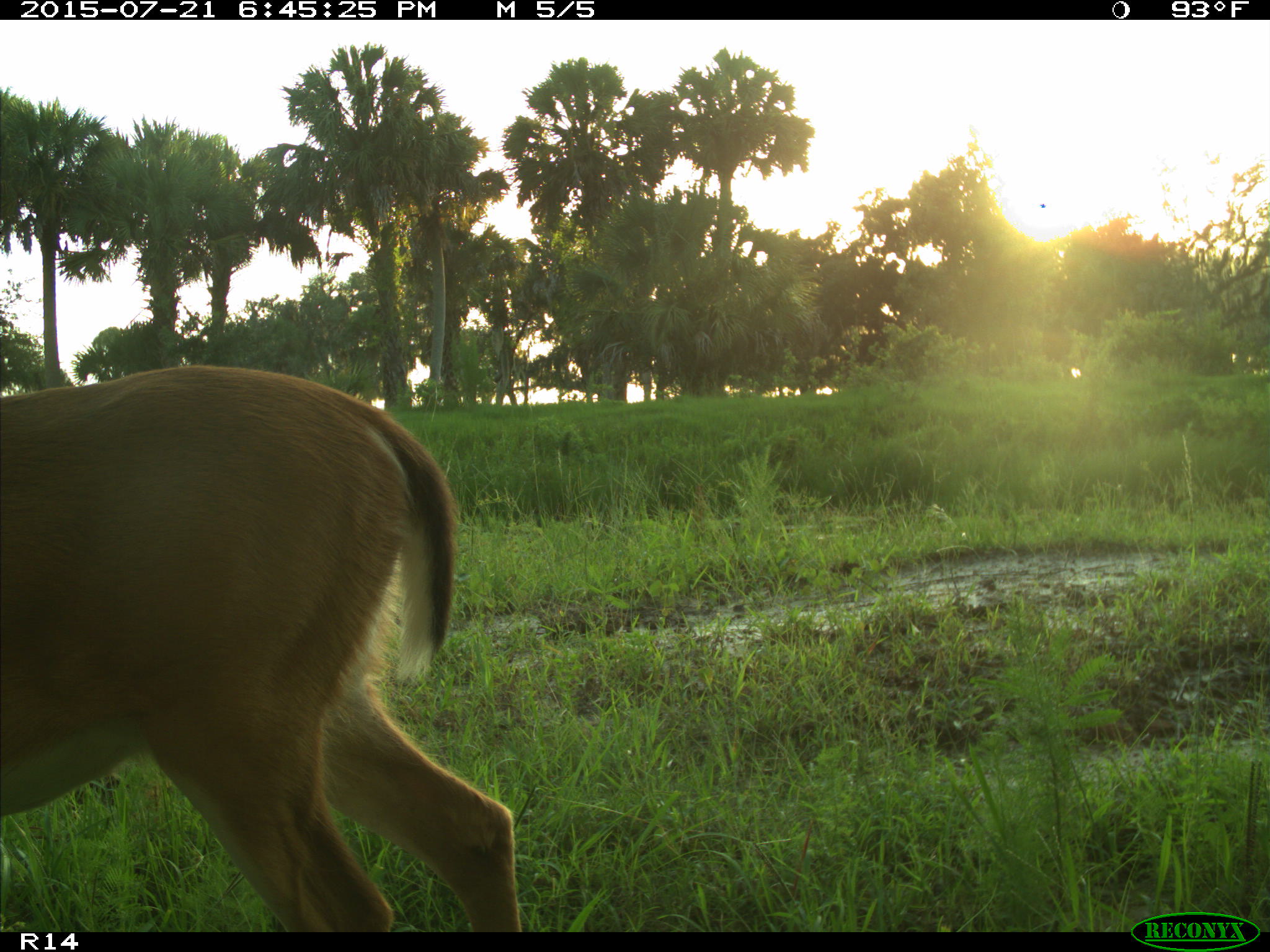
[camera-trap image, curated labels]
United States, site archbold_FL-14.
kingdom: Animalia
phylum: Chordata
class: Mammalia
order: Artiodactyla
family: Cervidae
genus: Odocoileus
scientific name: Odocoileus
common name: deer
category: unidentified deer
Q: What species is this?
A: Unidentified deer (deer) (Odocoileus).